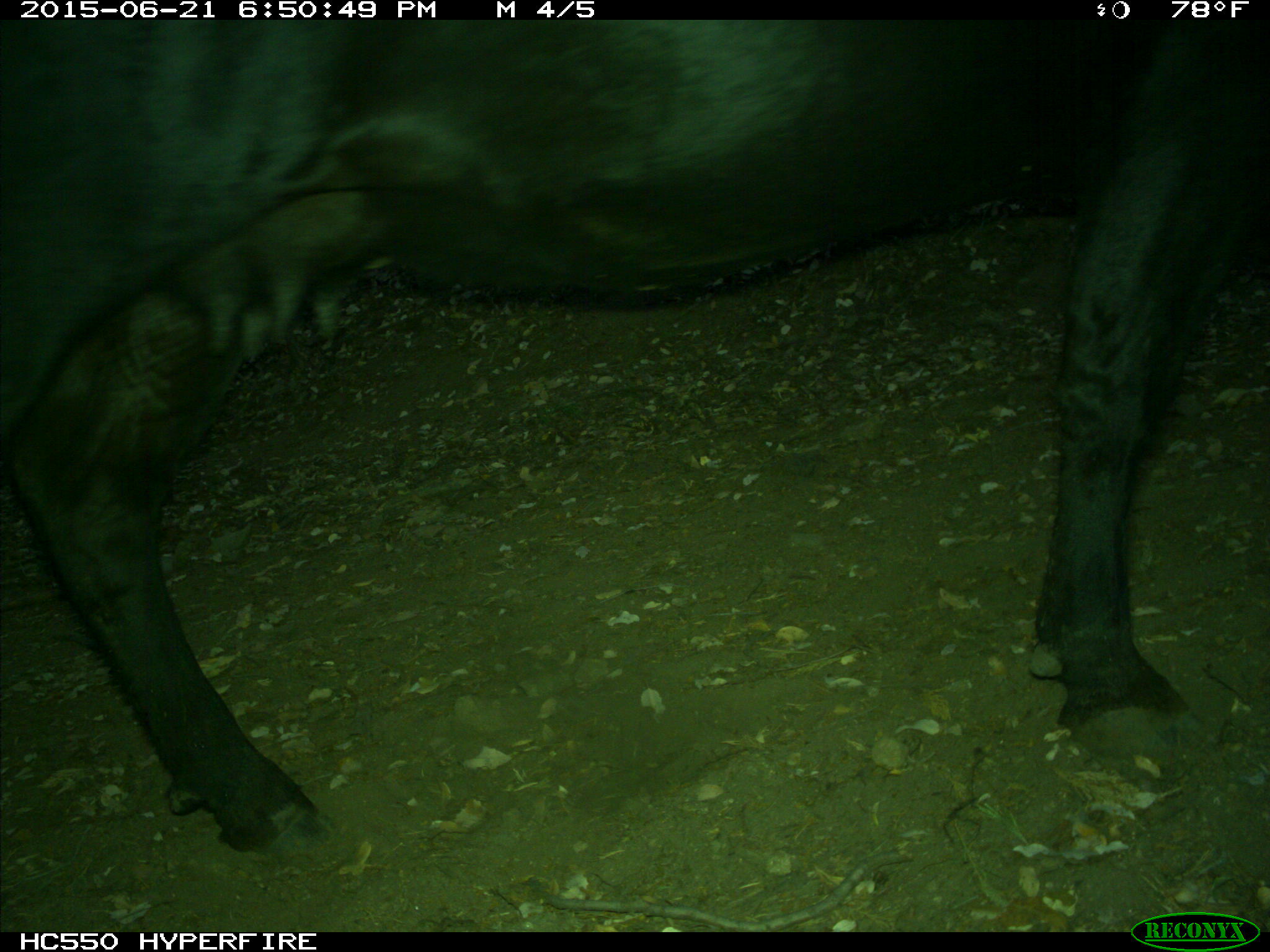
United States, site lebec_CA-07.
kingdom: Animalia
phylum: Chordata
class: Mammalia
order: Artiodactyla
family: Bovidae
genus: Bos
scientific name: Bos taurus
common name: domestic cow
Bos taurus (domestic cow).